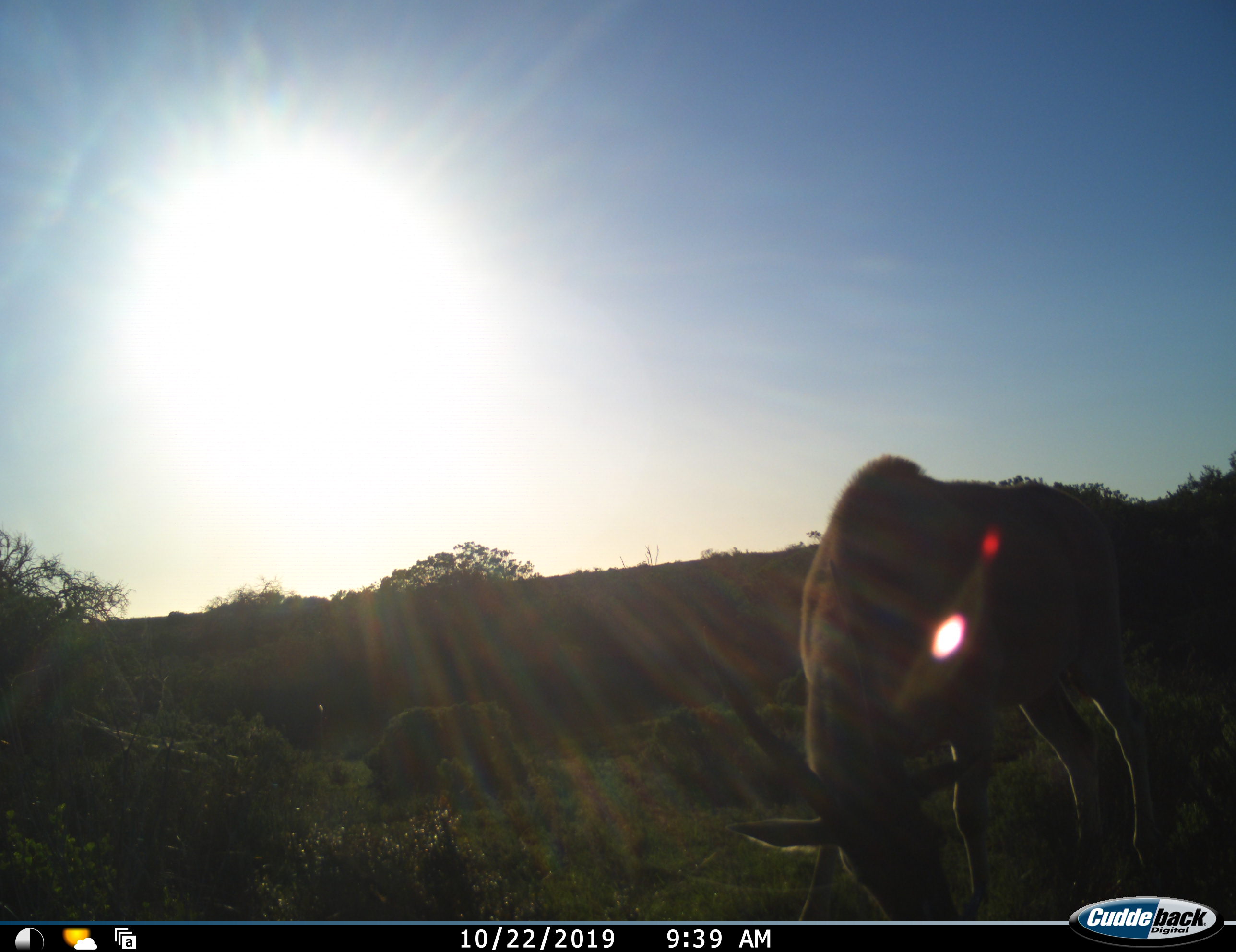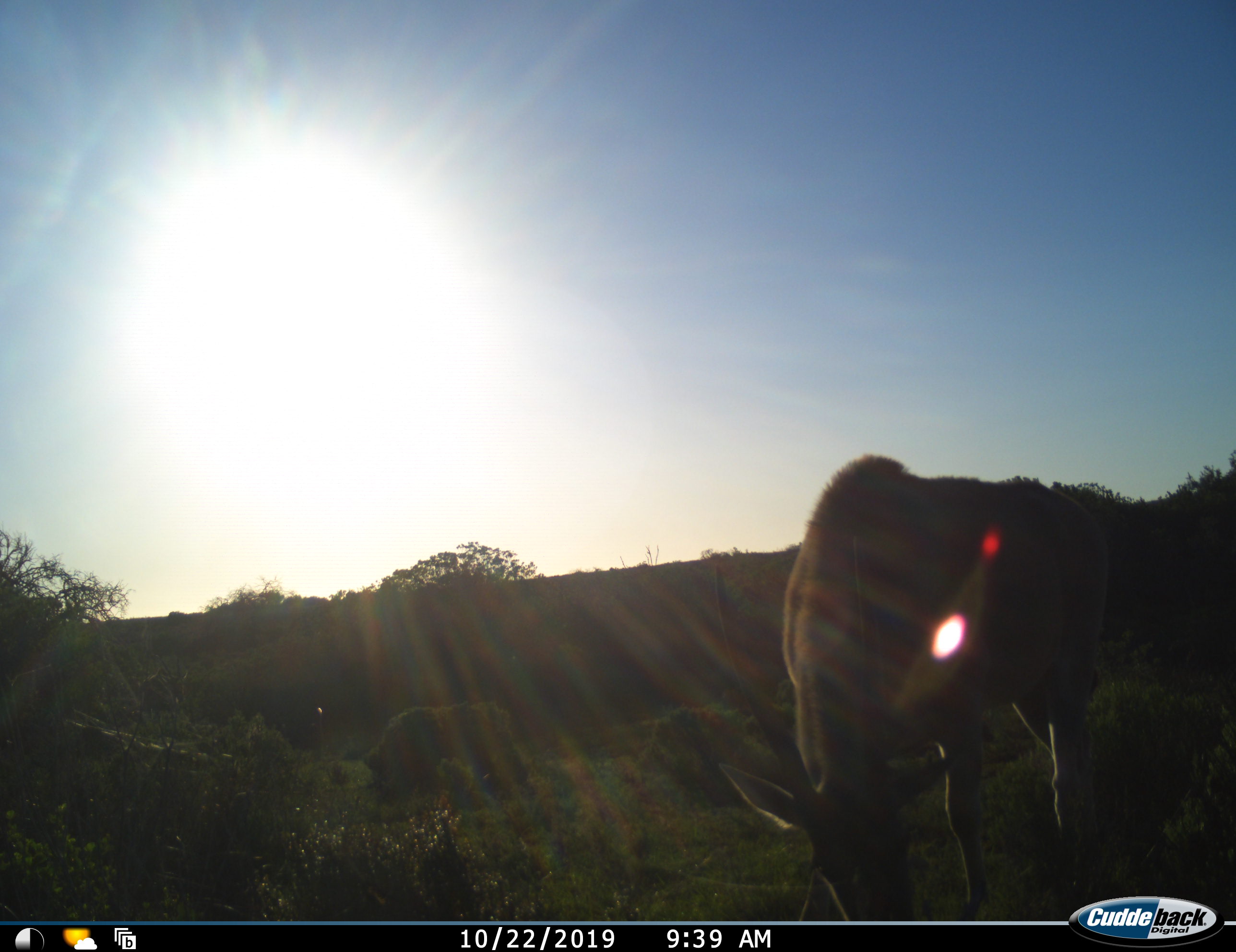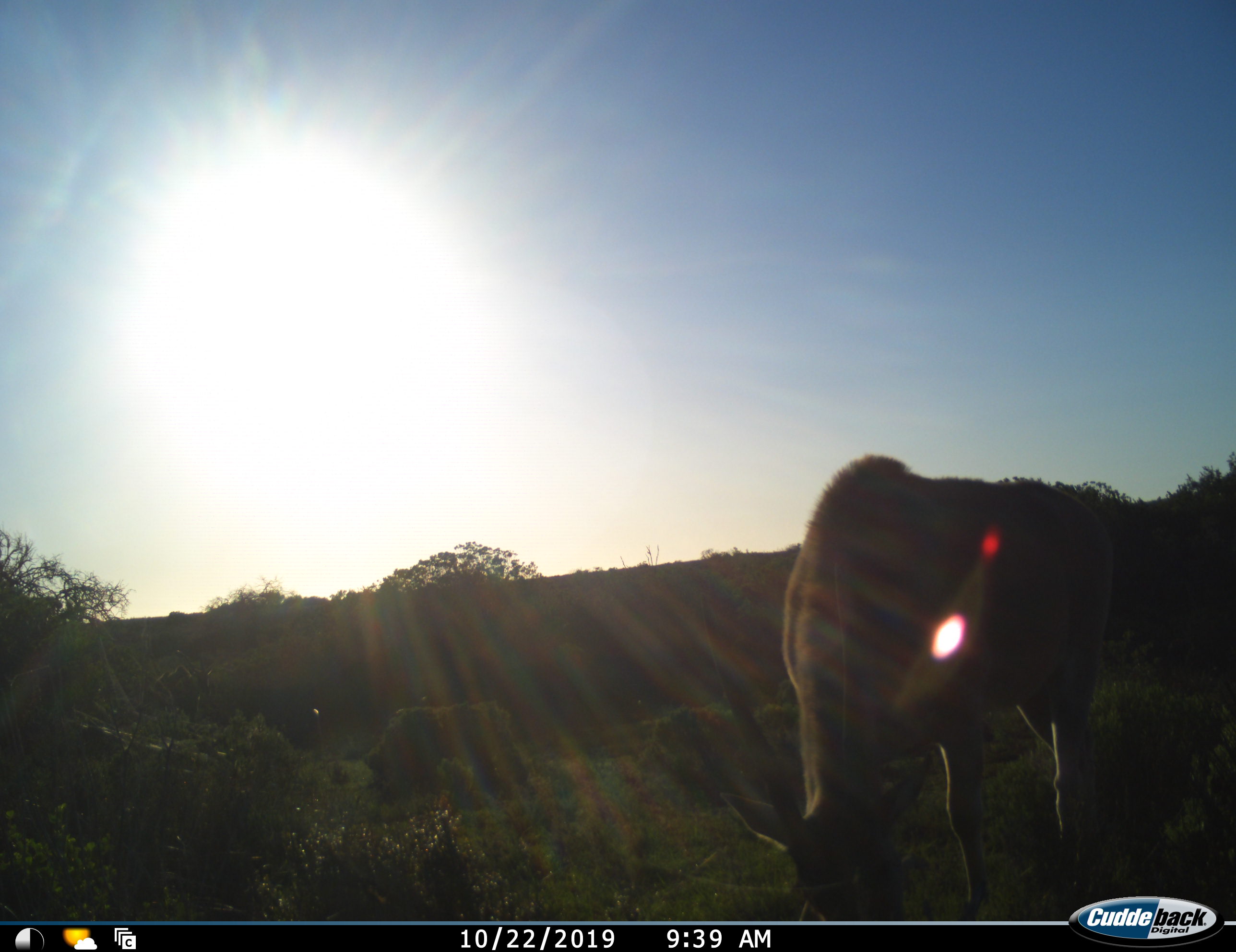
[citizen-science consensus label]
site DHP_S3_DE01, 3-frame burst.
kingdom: Animalia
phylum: Chordata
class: Mammalia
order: Artiodactyla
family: Bovidae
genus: Tragelaphus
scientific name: Tragelaphus oryx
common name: eland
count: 1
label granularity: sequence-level